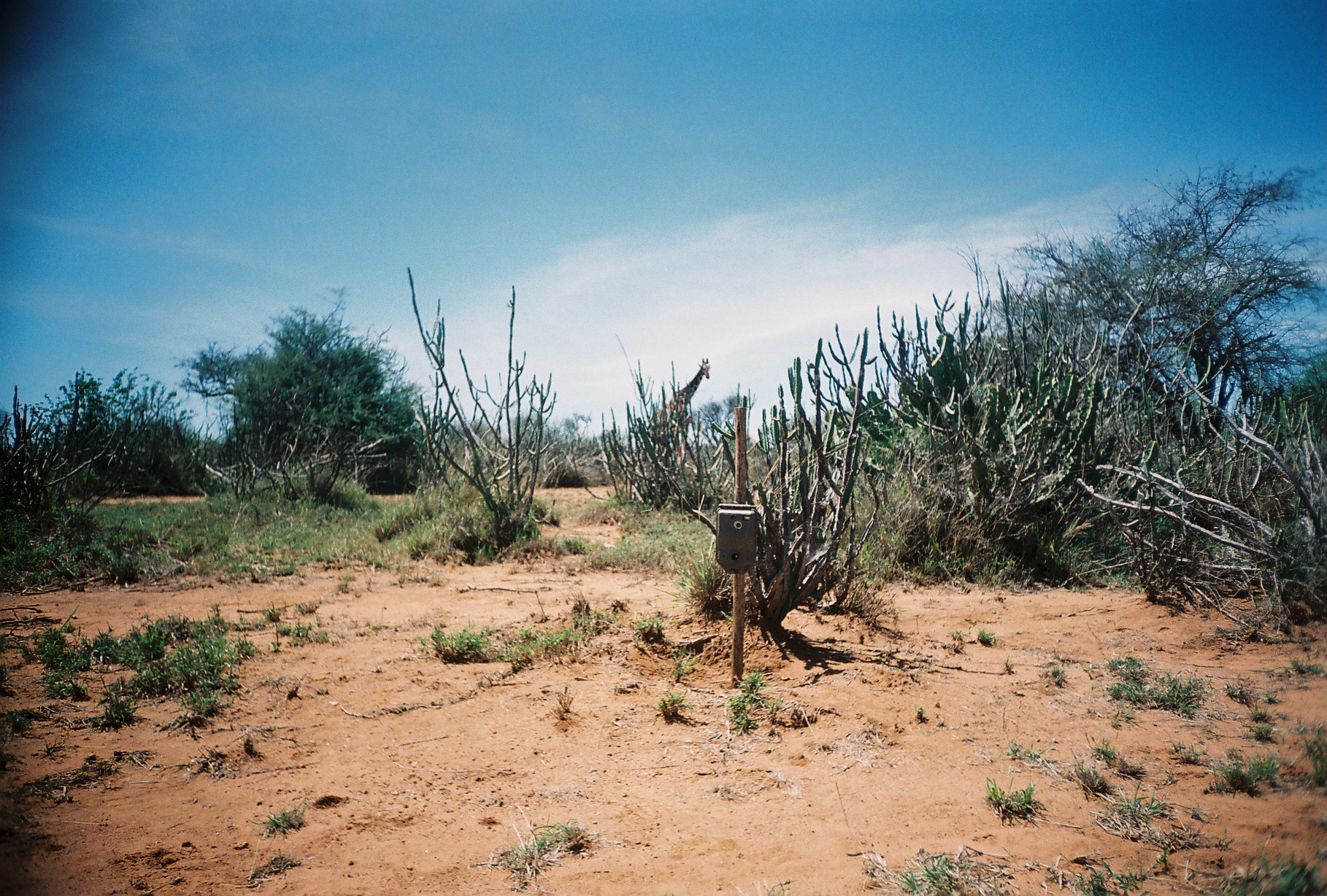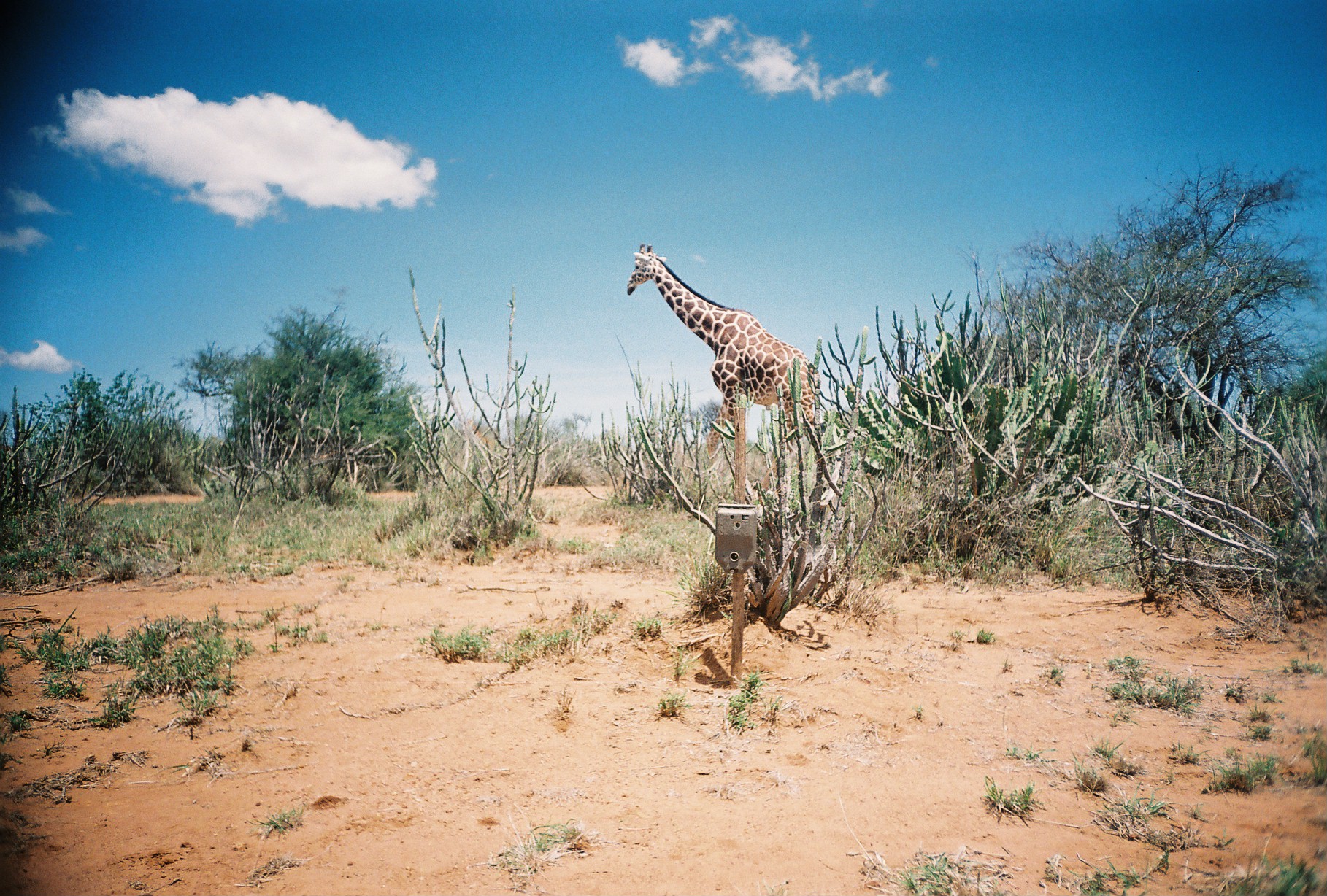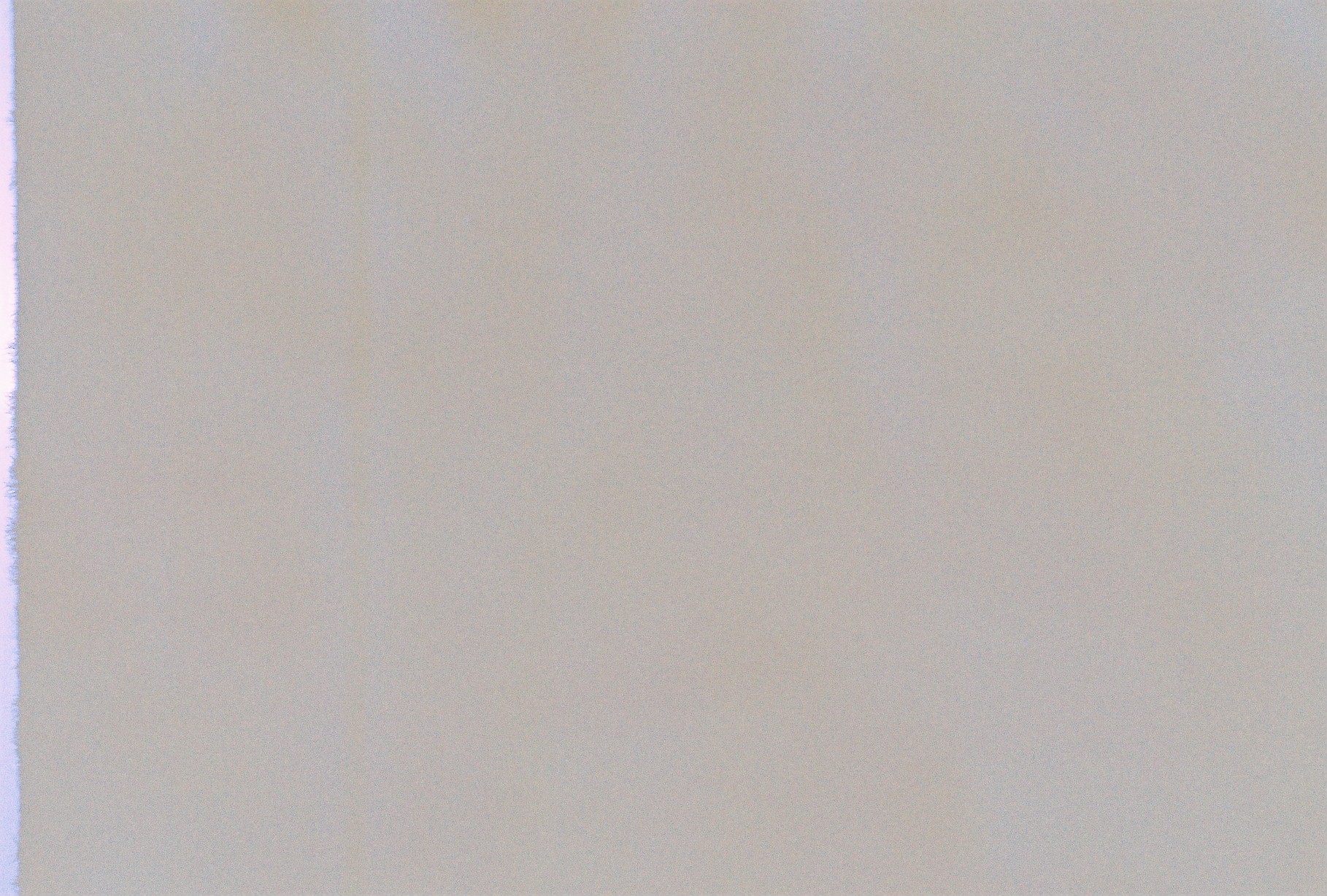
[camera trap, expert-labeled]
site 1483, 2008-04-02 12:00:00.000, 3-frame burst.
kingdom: Animalia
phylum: Chordata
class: Mammalia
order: Artiodactyla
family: Giraffidae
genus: Giraffa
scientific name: Giraffa camelopardalis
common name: giraffe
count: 1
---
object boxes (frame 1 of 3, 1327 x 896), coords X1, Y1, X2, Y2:
giraffa camelopardalis: 648, 357, 710, 511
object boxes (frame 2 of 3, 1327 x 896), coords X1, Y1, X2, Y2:
giraffa camelopardalis: 625, 243, 823, 505